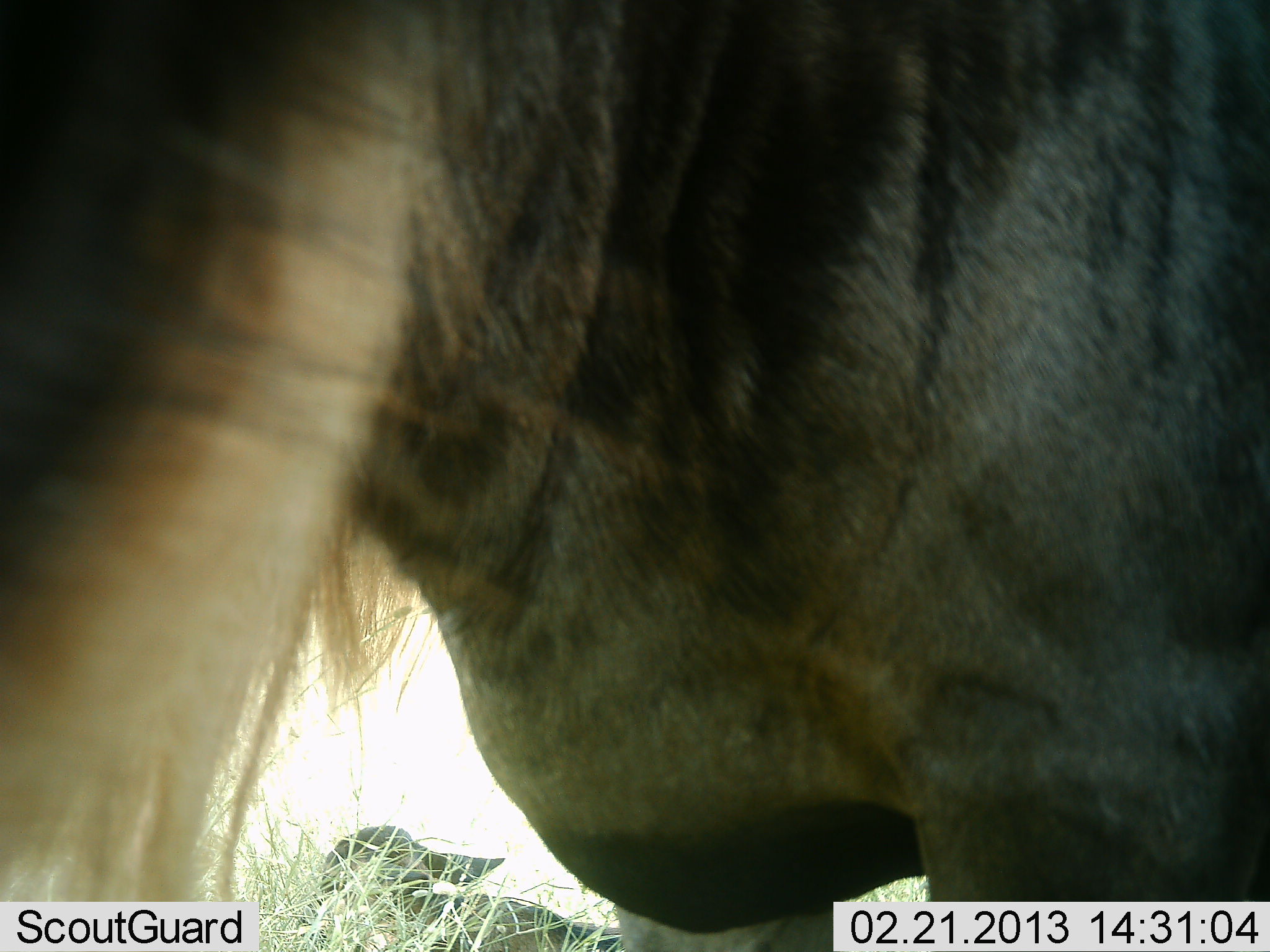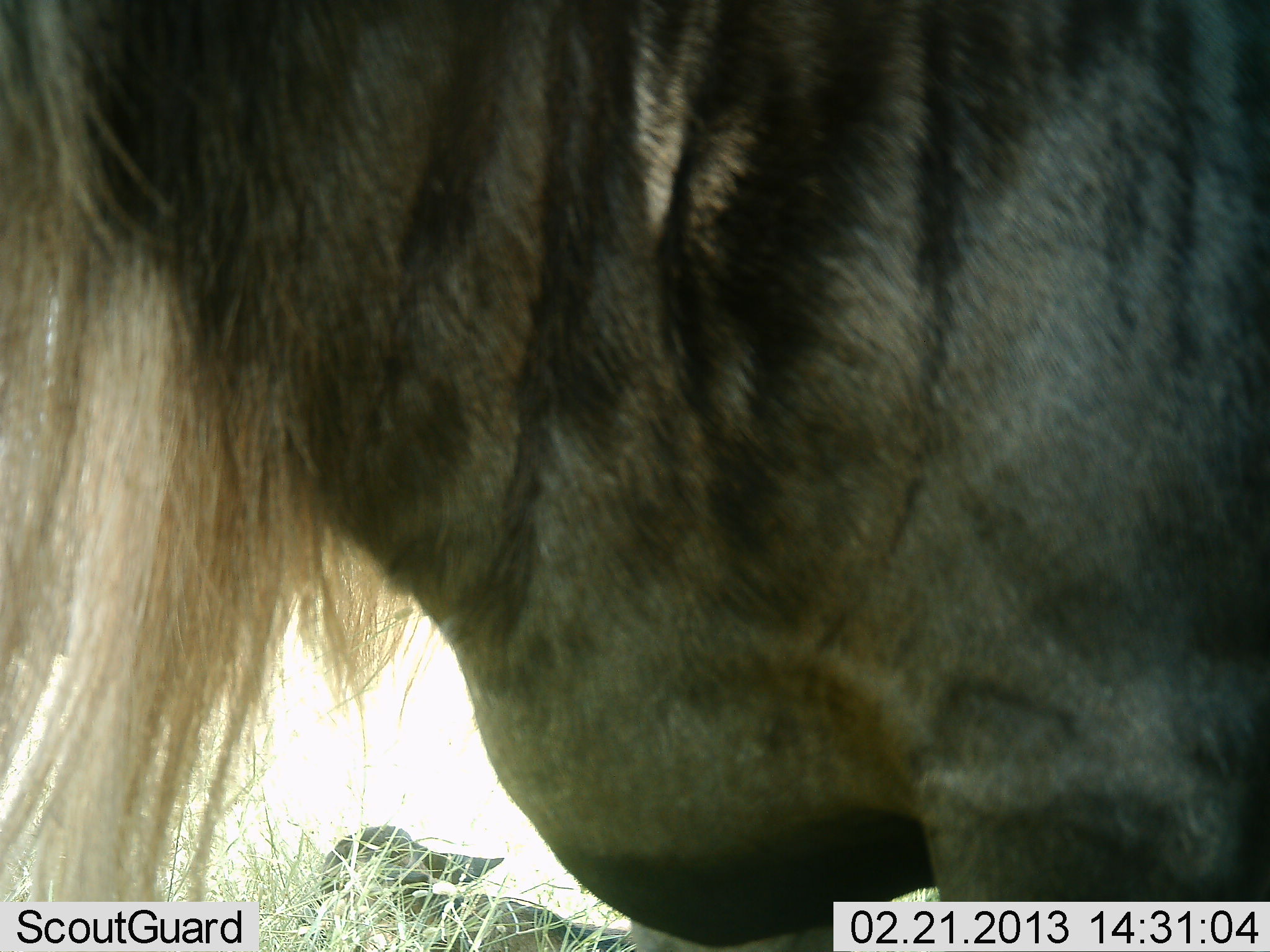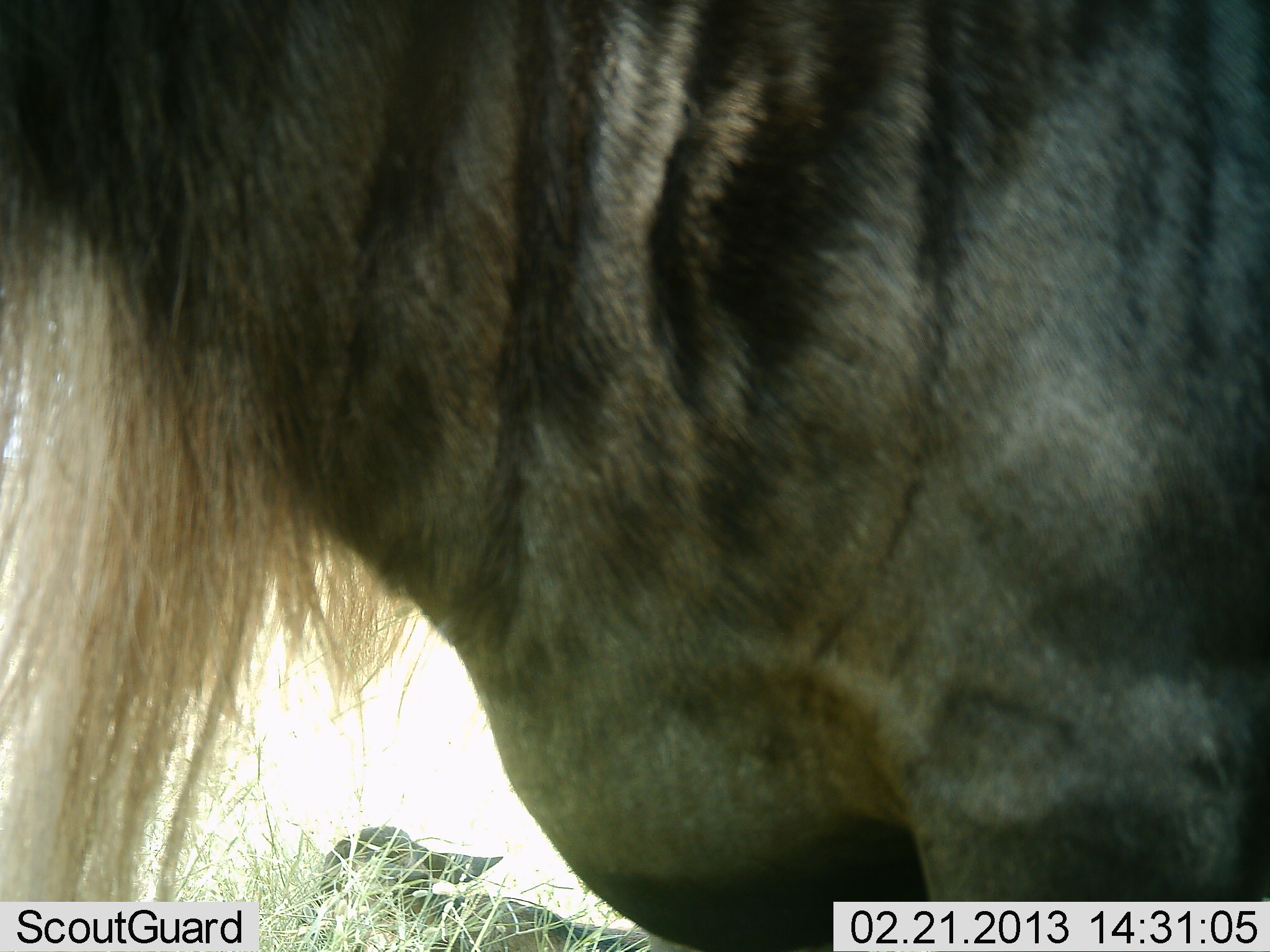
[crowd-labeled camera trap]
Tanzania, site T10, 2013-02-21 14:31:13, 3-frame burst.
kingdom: Animalia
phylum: Chordata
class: Mammalia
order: Artiodactyla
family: Bovidae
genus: Connochaetes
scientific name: Connochaetes taurinus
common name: blue wildebeest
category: wildebeest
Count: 1.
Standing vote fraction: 77%.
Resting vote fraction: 20%.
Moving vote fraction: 17%.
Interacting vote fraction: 6%.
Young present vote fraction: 11%.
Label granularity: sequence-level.